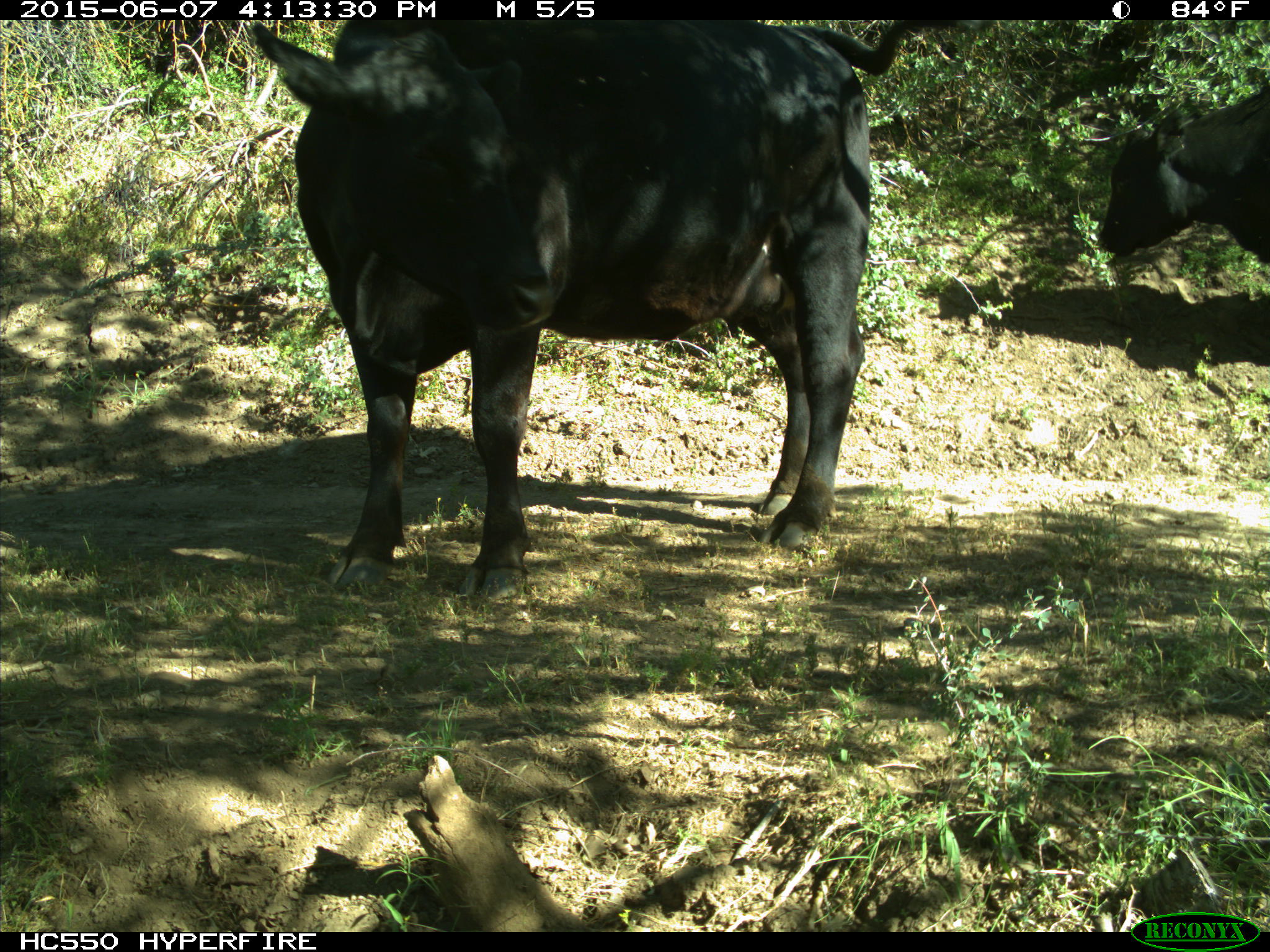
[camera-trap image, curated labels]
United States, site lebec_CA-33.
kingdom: Animalia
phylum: Chordata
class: Mammalia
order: Artiodactyla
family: Bovidae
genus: Bos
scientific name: Bos taurus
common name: domestic cow